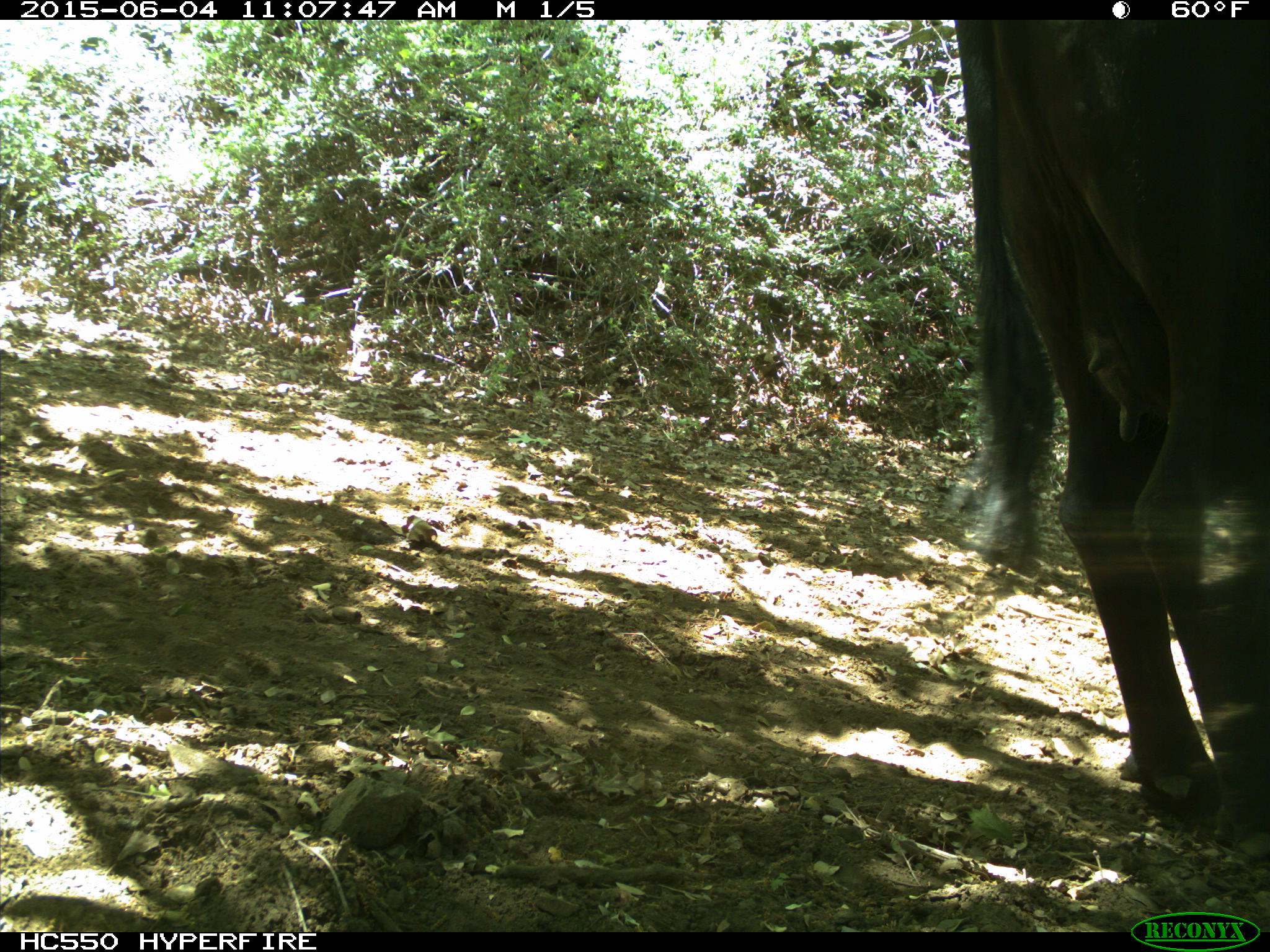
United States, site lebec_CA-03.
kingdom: Animalia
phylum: Chordata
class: Mammalia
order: Artiodactyla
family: Bovidae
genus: Bos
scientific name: Bos taurus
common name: domestic cow